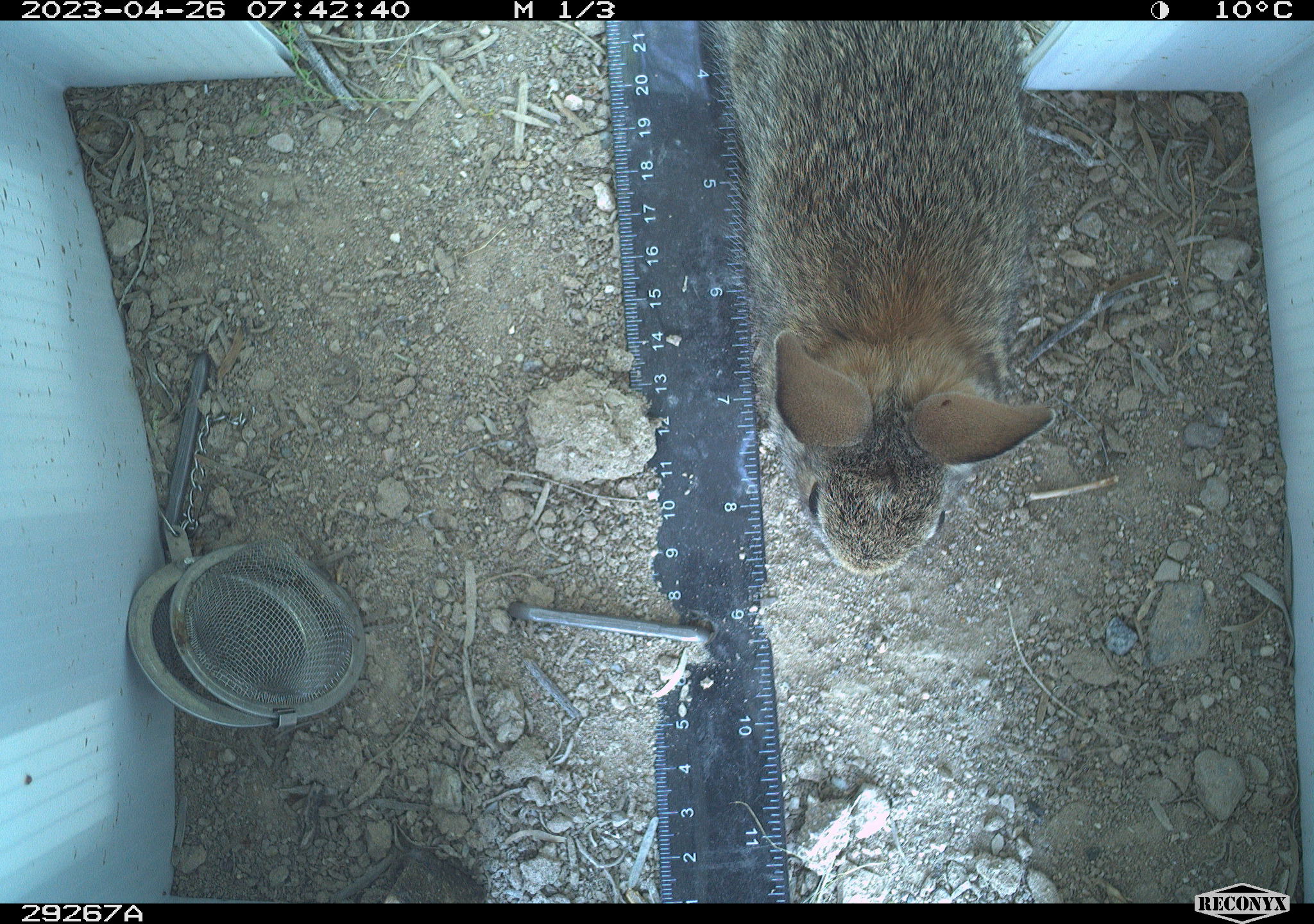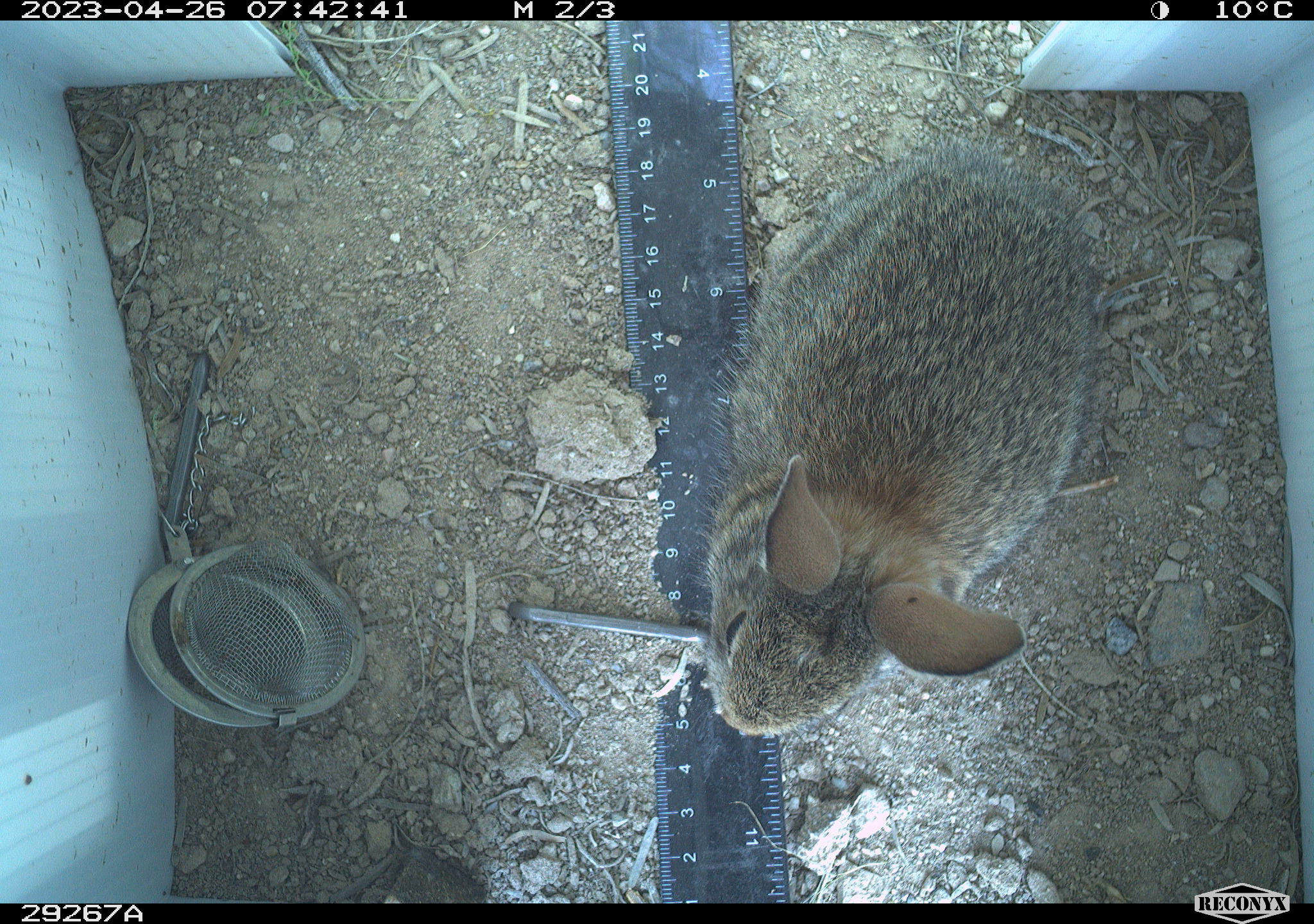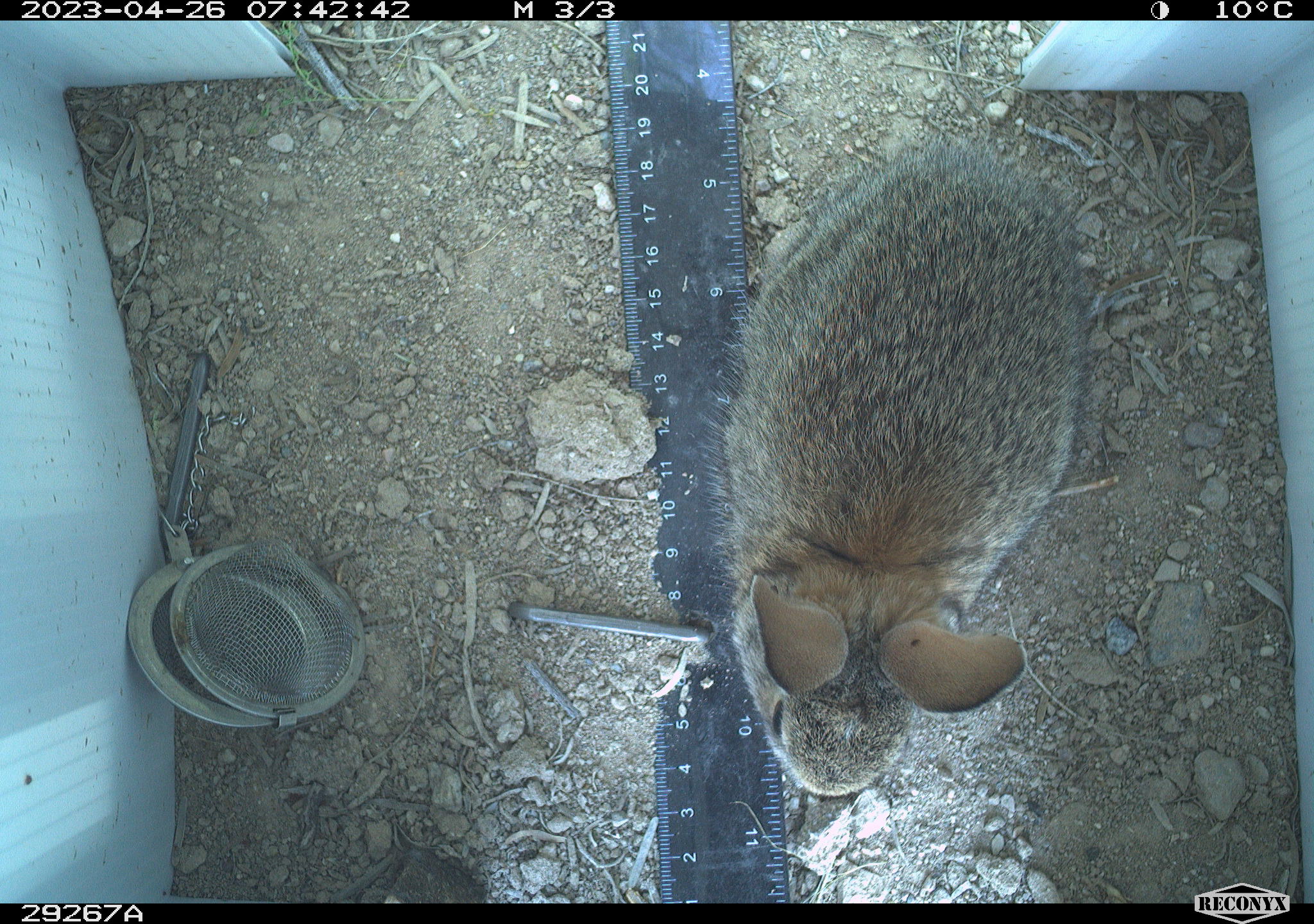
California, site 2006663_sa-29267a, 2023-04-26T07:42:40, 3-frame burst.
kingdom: Animalia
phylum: Chordata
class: Mammalia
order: Lagomorpha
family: Leporidae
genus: Sylvilagus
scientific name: Sylvilagus audubonii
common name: desert cottontail